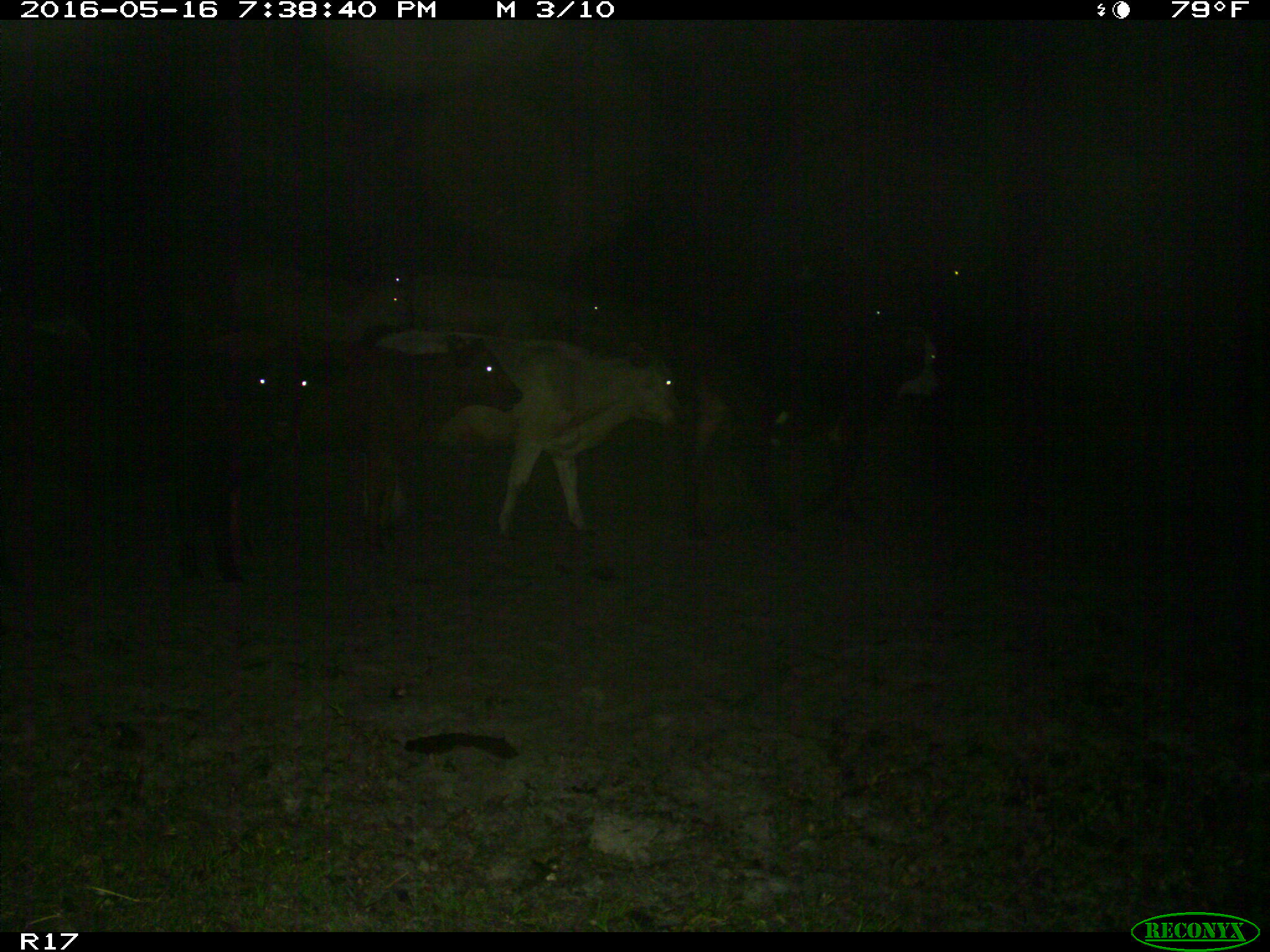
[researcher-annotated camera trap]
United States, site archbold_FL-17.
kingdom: Animalia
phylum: Chordata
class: Mammalia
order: Artiodactyla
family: Bovidae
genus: Bos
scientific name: Bos taurus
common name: domestic cow